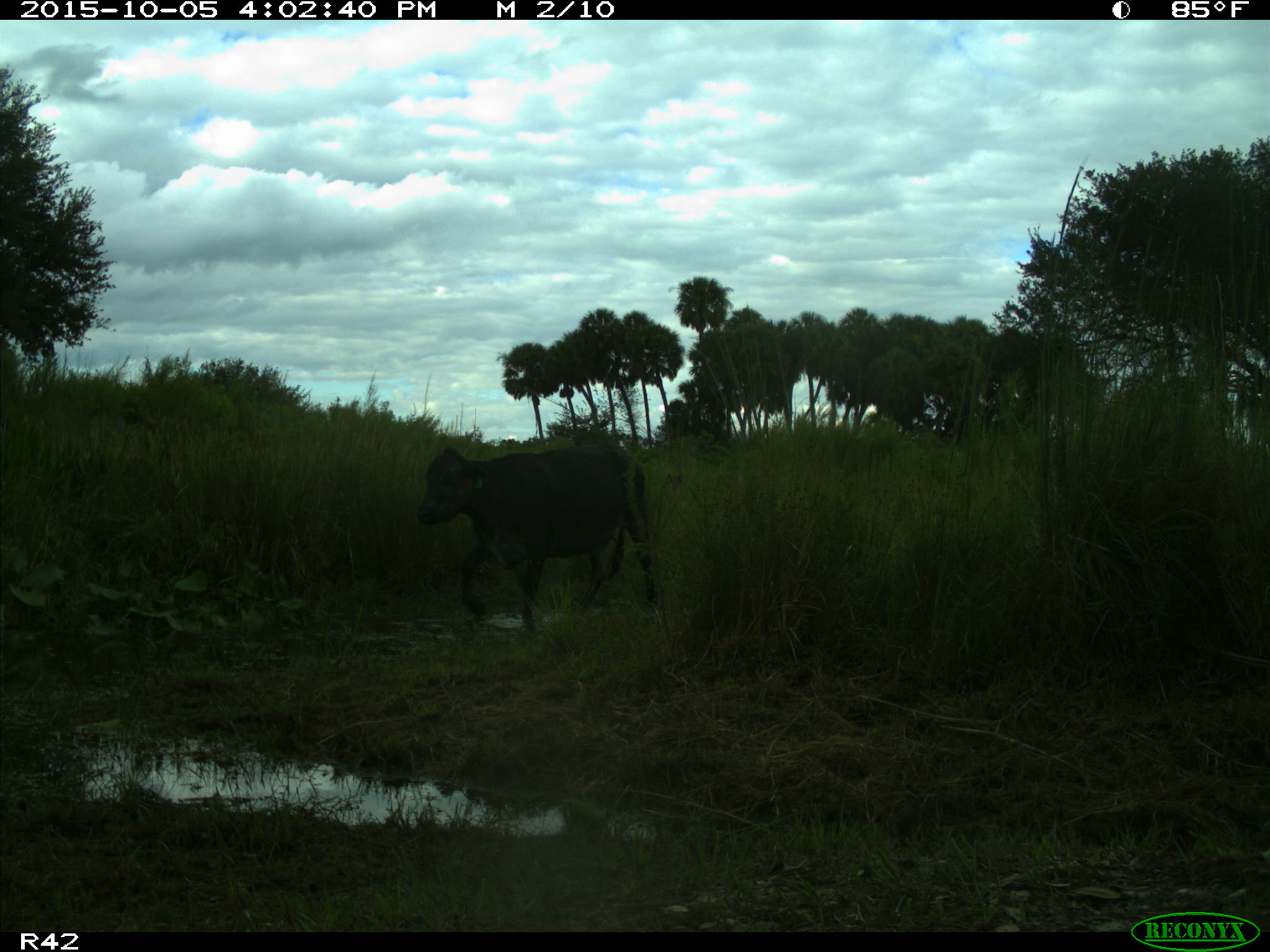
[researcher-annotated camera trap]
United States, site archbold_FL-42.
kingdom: Animalia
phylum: Chordata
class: Mammalia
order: Artiodactyla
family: Bovidae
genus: Bos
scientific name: Bos taurus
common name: domestic cow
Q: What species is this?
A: Bos taurus (domestic cow).